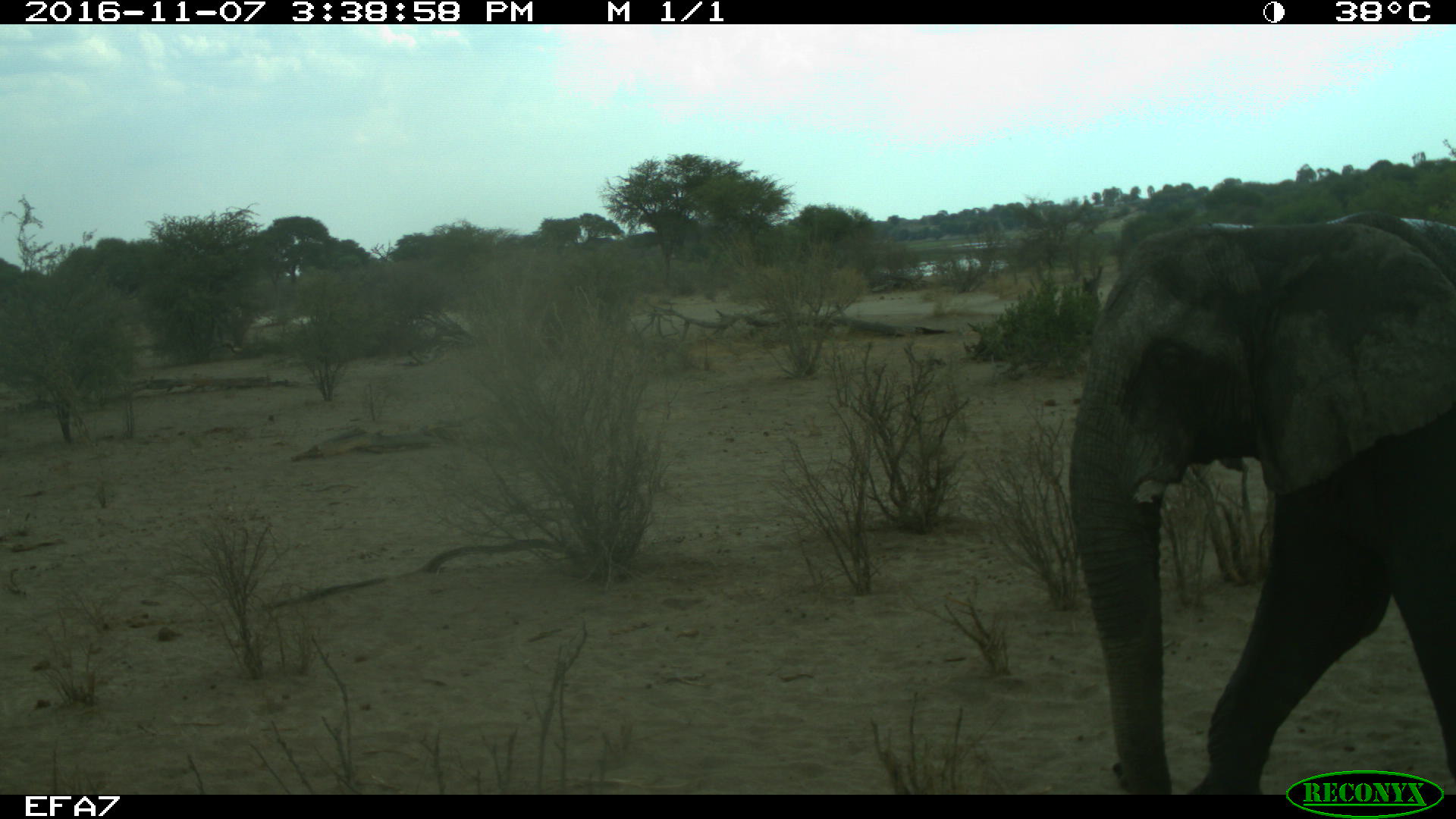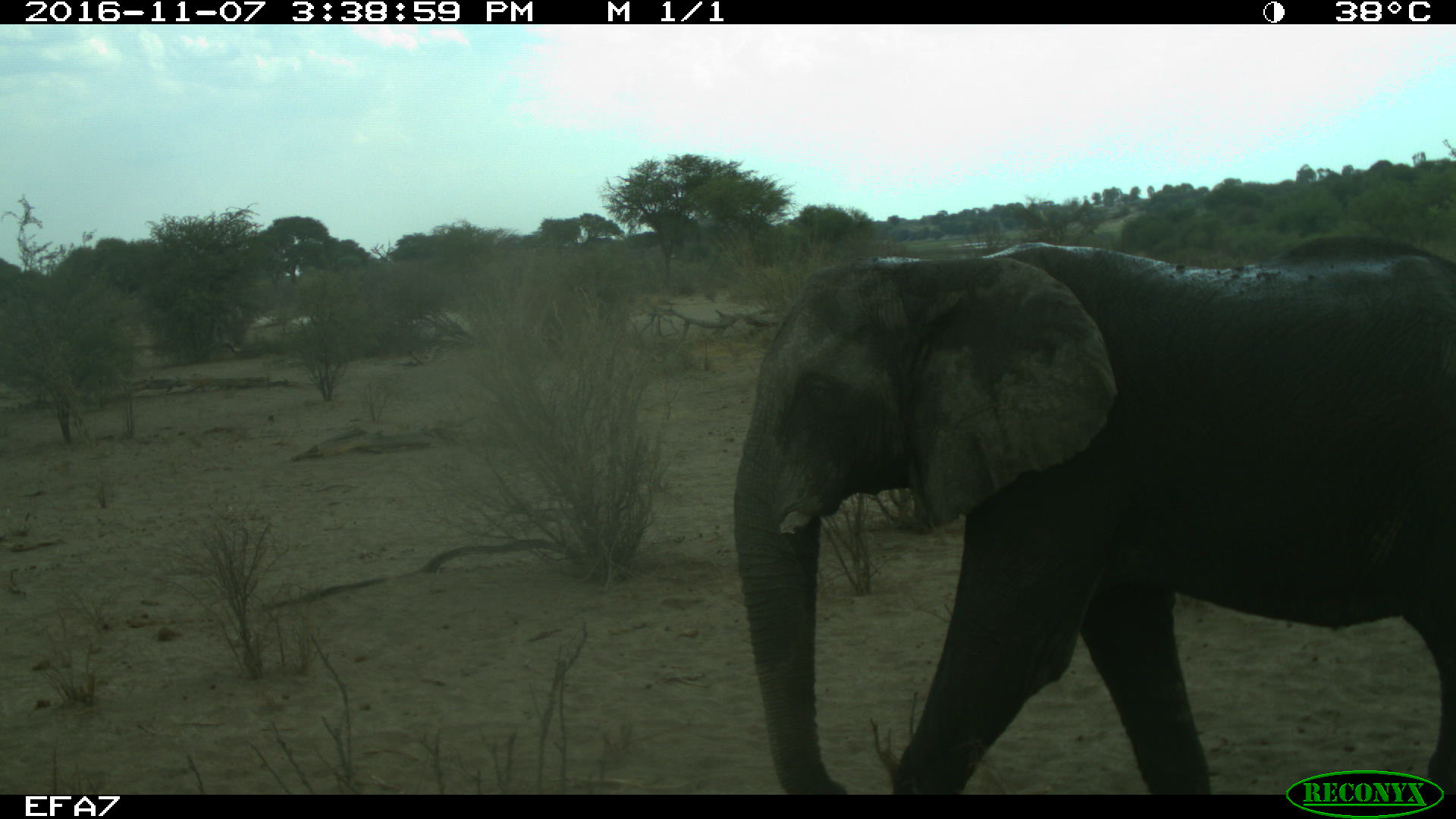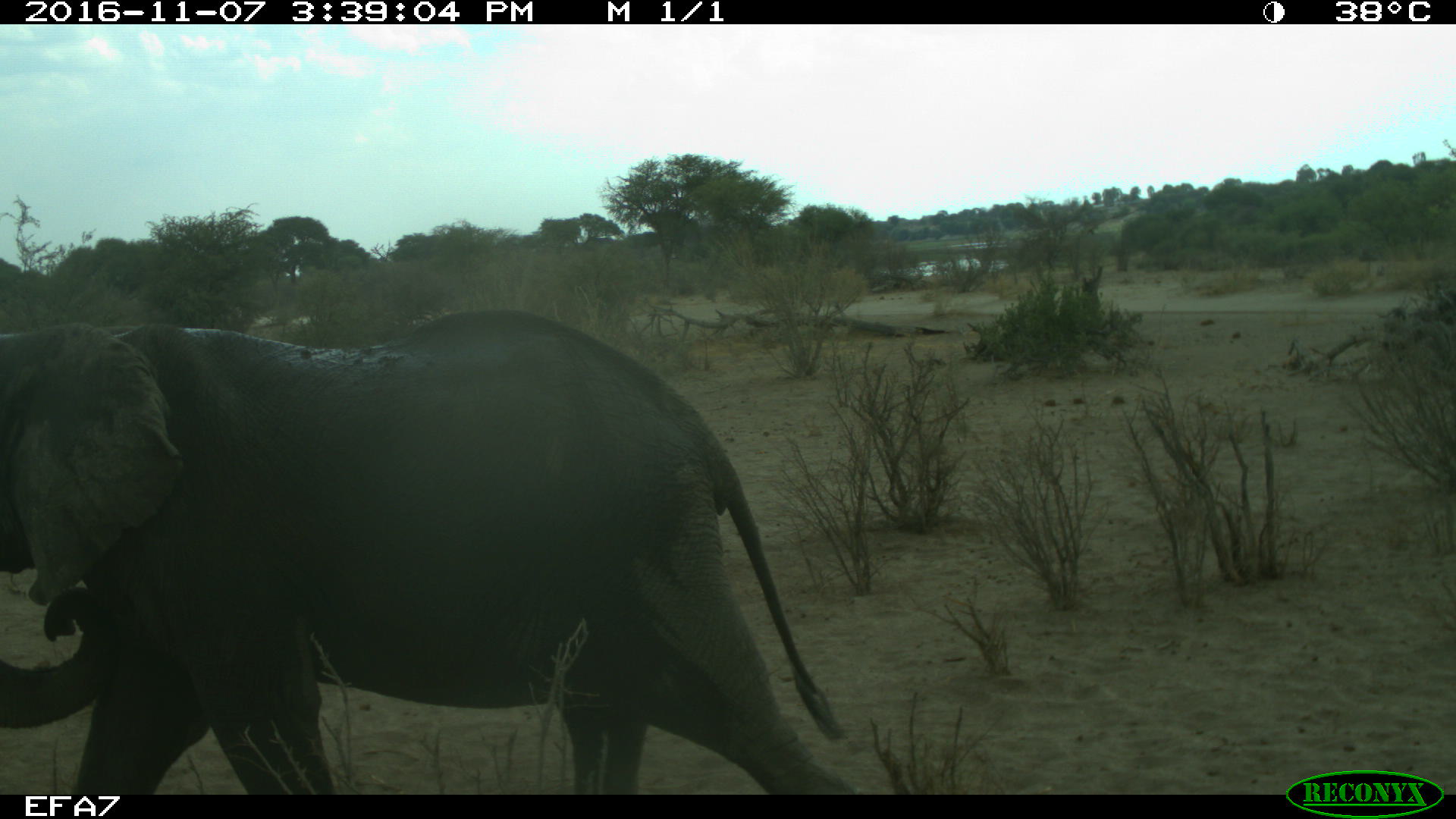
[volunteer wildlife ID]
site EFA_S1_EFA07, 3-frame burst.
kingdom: Animalia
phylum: Chordata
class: Mammalia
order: Proboscidea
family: Elephantidae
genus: Loxodonta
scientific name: Loxodonta africana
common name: african bush elephant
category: elephant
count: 1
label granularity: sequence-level